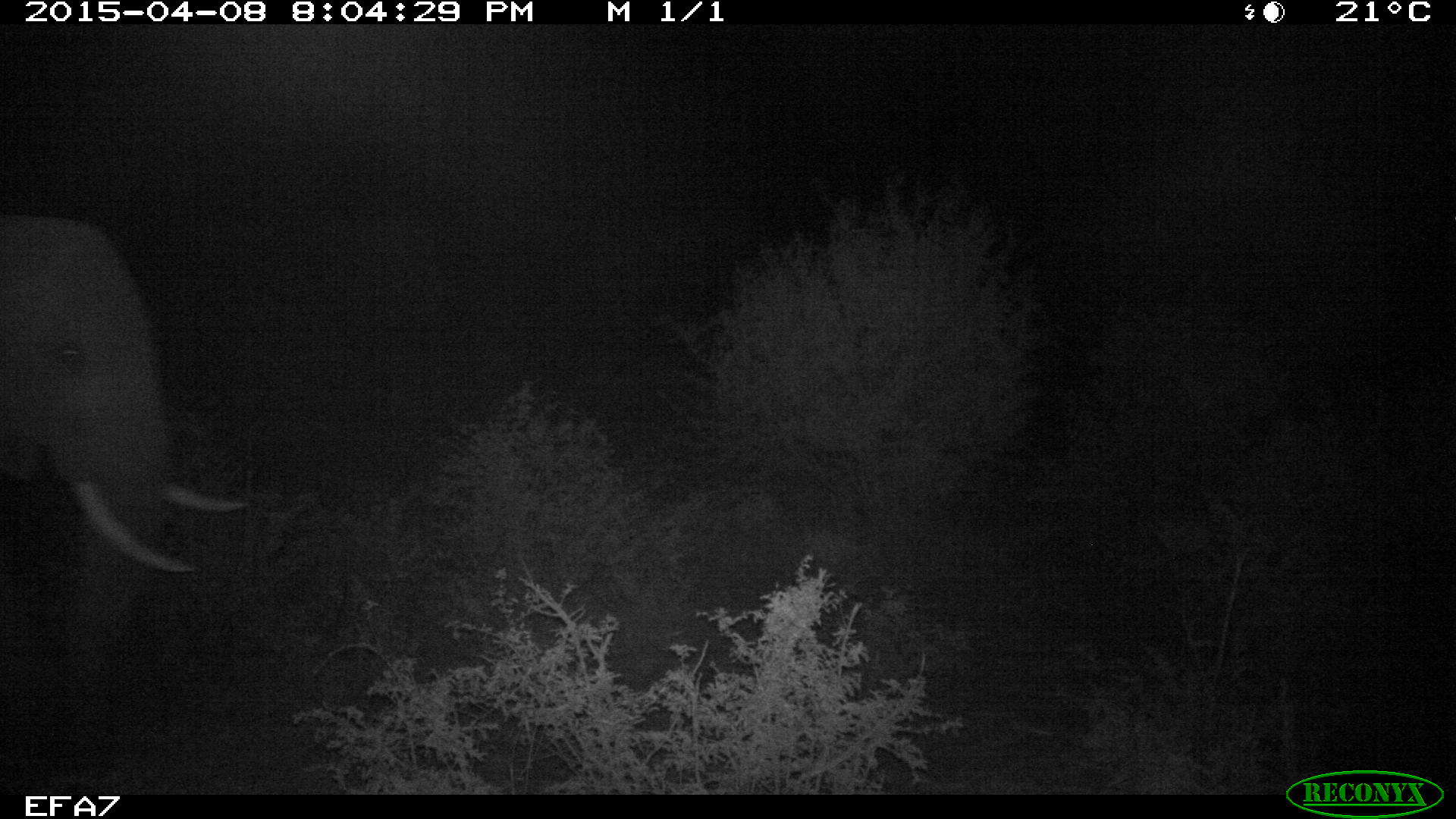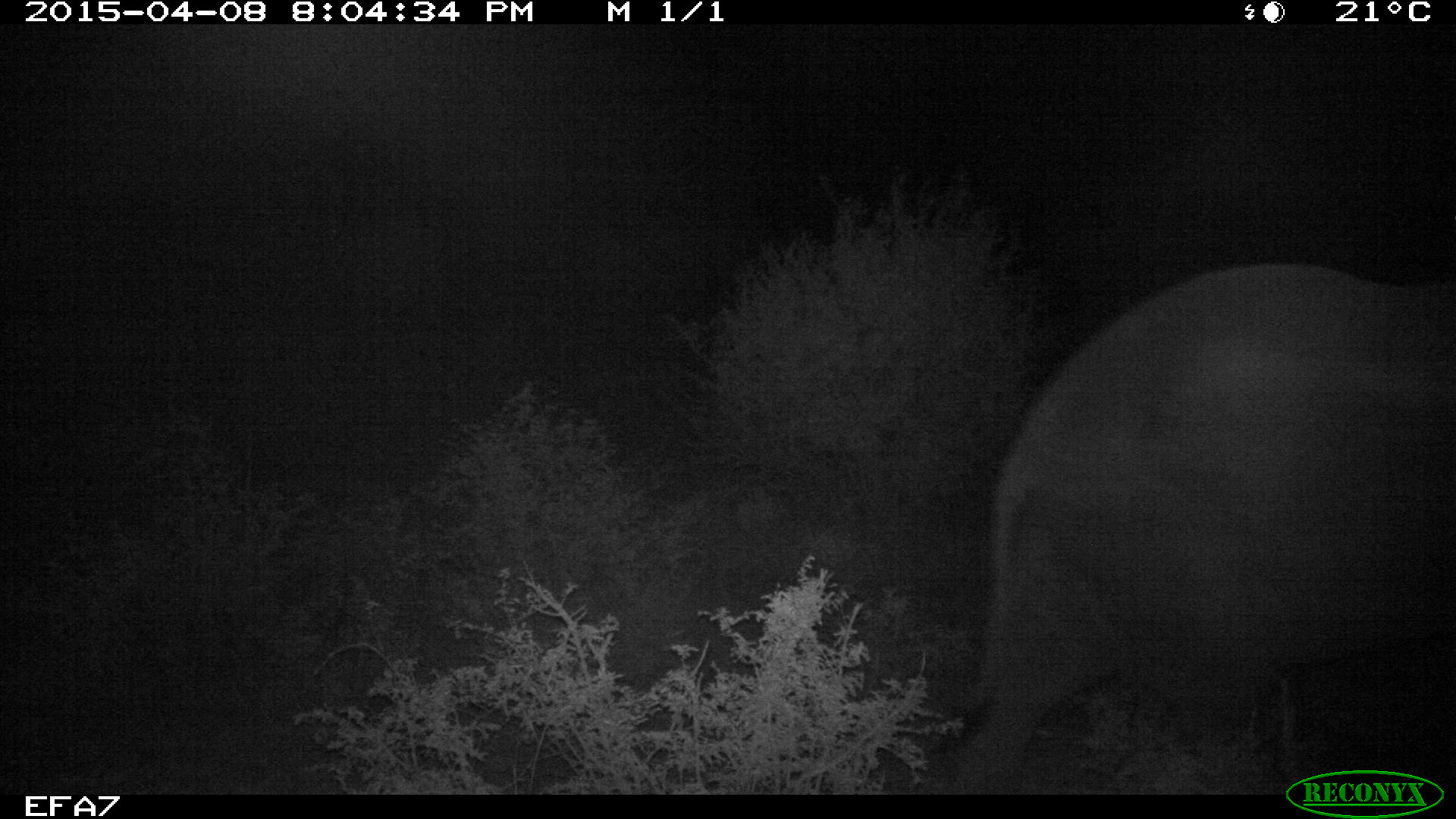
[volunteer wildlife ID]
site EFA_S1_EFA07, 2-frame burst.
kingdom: Animalia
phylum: Chordata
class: Mammalia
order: Proboscidea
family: Elephantidae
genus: Loxodonta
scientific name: Loxodonta africana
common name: african bush elephant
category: elephant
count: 1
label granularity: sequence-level